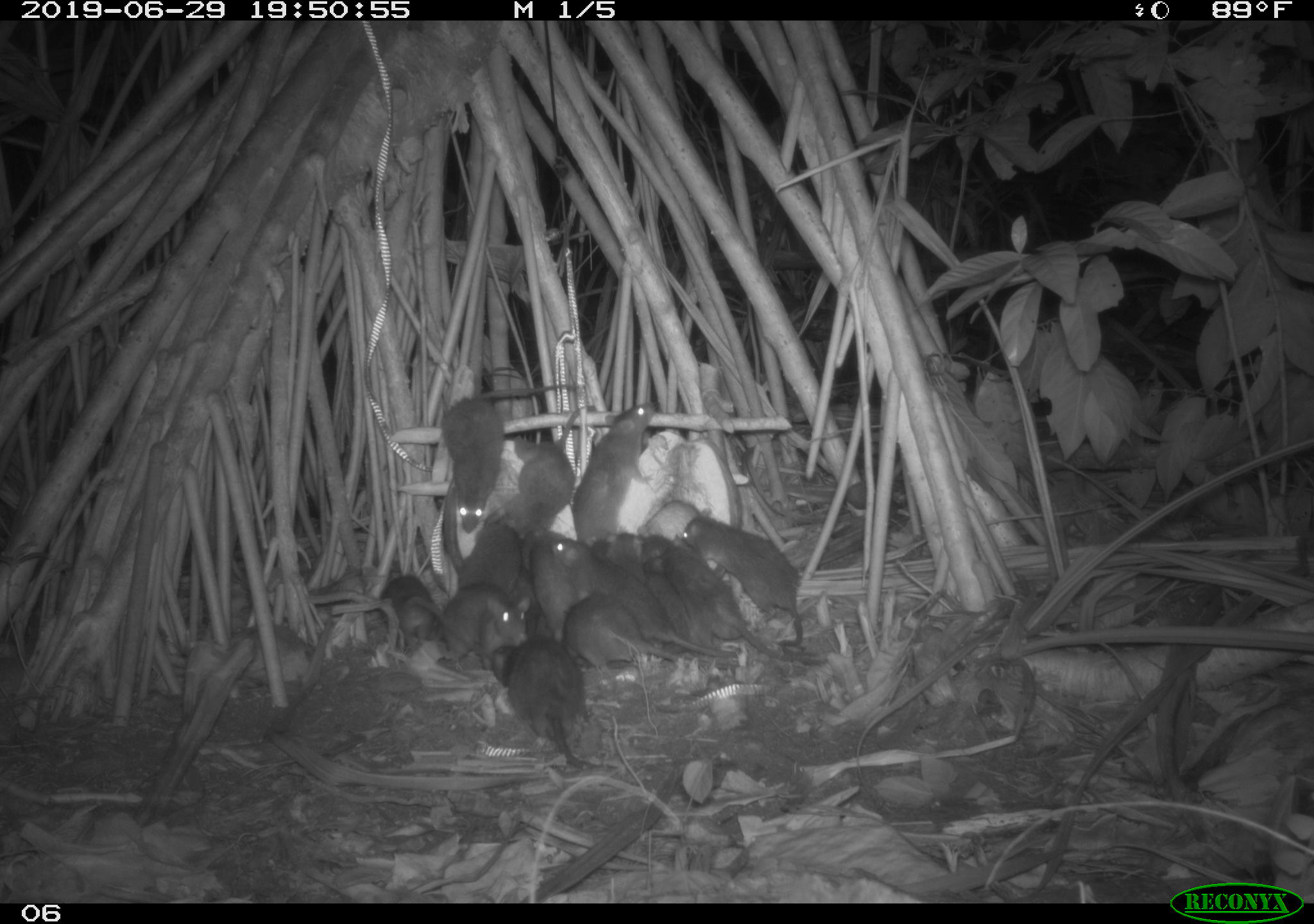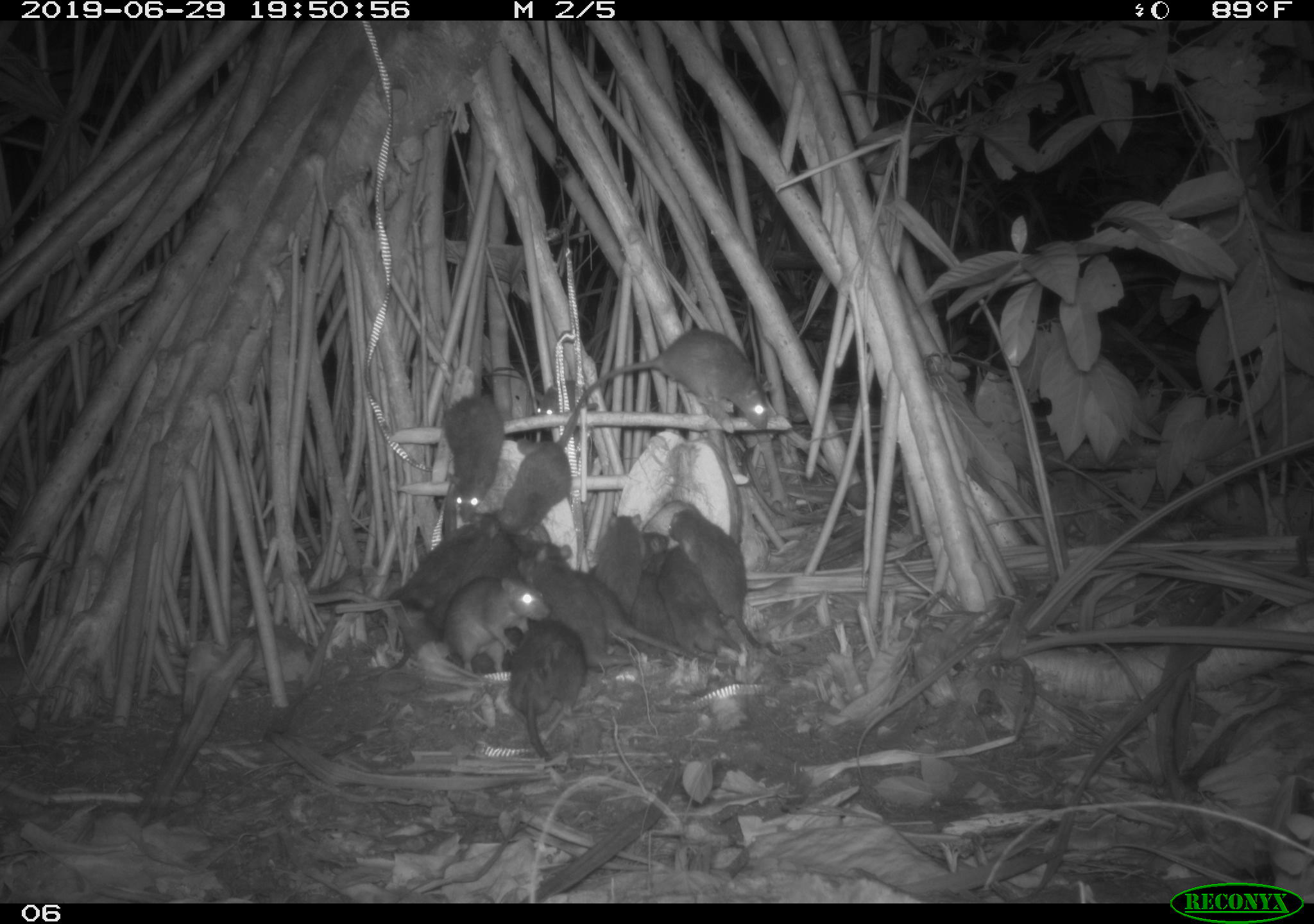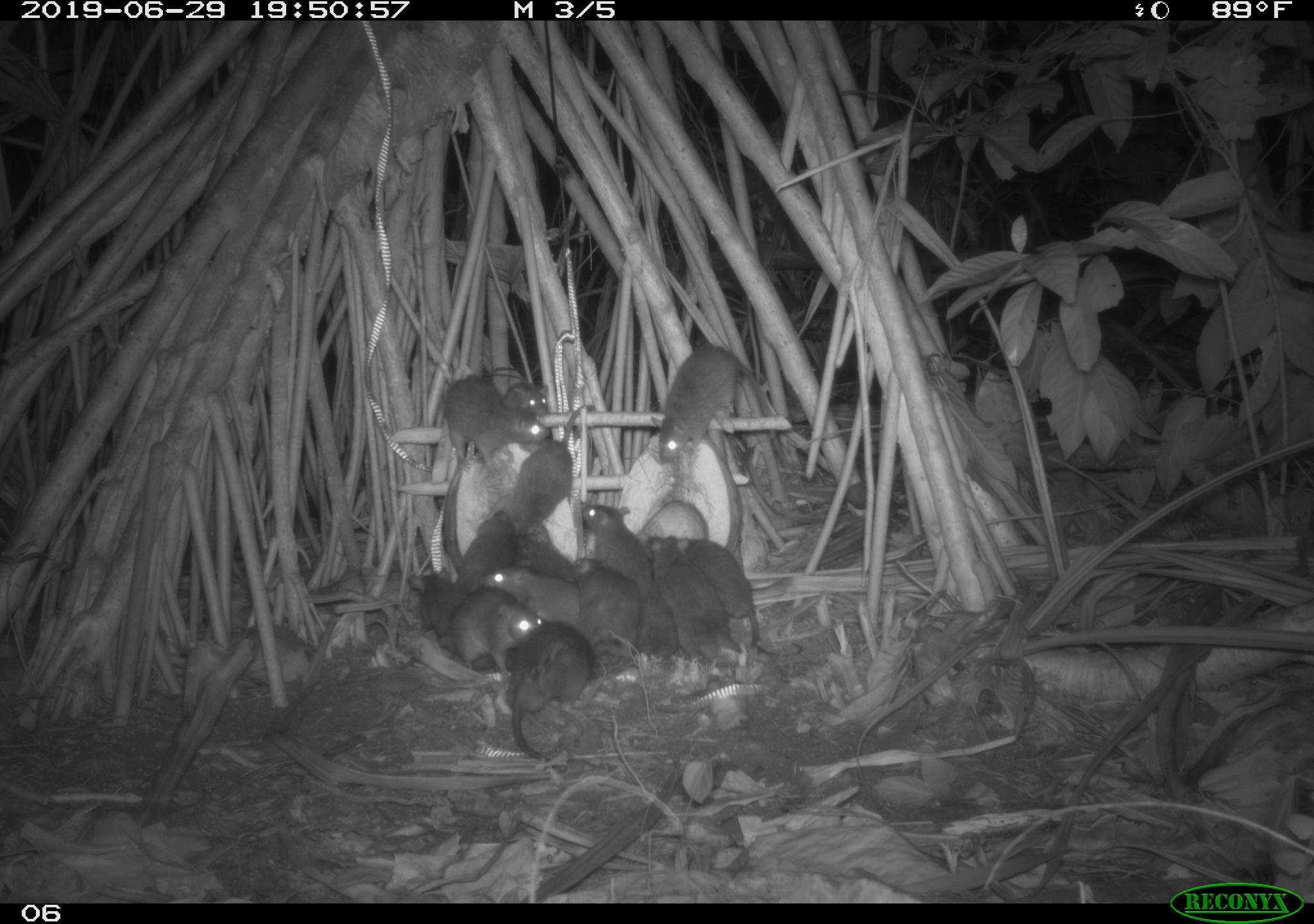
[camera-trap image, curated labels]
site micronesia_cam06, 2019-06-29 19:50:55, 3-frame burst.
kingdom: Animalia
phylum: Chordata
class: Mammalia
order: Rodentia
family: Muridae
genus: Rattus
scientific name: Rattus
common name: rat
Rat (Rattus).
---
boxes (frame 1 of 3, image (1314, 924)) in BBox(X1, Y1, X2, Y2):
rat: BBox(432, 380, 564, 537); BBox(677, 505, 812, 651); BBox(488, 629, 617, 778); BBox(490, 382, 602, 550); BBox(676, 544, 819, 667); BBox(552, 536, 680, 654); BBox(569, 394, 659, 555); BBox(419, 587, 538, 676); BBox(522, 529, 600, 637); BBox(441, 520, 534, 607); BBox(563, 593, 661, 667); BBox(642, 555, 714, 653); BBox(367, 571, 447, 656); BBox(590, 524, 682, 575); BBox(606, 527, 651, 590)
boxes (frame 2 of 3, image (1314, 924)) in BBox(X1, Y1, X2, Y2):
rat: BBox(667, 504, 812, 661); BBox(586, 330, 781, 434); BBox(486, 382, 600, 556); BBox(384, 584, 555, 683); BBox(584, 570, 736, 677); BBox(371, 512, 505, 619); BBox(508, 616, 599, 773); BBox(520, 535, 622, 670); BBox(428, 529, 533, 637); BBox(660, 535, 740, 660); BBox(443, 394, 508, 520); BBox(635, 520, 671, 654); BBox(587, 534, 674, 574); BBox(529, 377, 585, 420)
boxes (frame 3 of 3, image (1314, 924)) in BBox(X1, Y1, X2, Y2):
rat: BBox(689, 536, 810, 660); BBox(651, 341, 762, 472); BBox(649, 530, 746, 669); BBox(504, 619, 600, 759); BBox(506, 404, 600, 542); BBox(574, 552, 666, 681); BBox(435, 373, 551, 475); BBox(485, 568, 629, 649); BBox(447, 587, 547, 682); BBox(583, 499, 660, 578); BBox(459, 506, 521, 595); BBox(403, 567, 471, 642); BBox(635, 568, 686, 664); BBox(497, 365, 550, 418); BBox(518, 535, 581, 577)